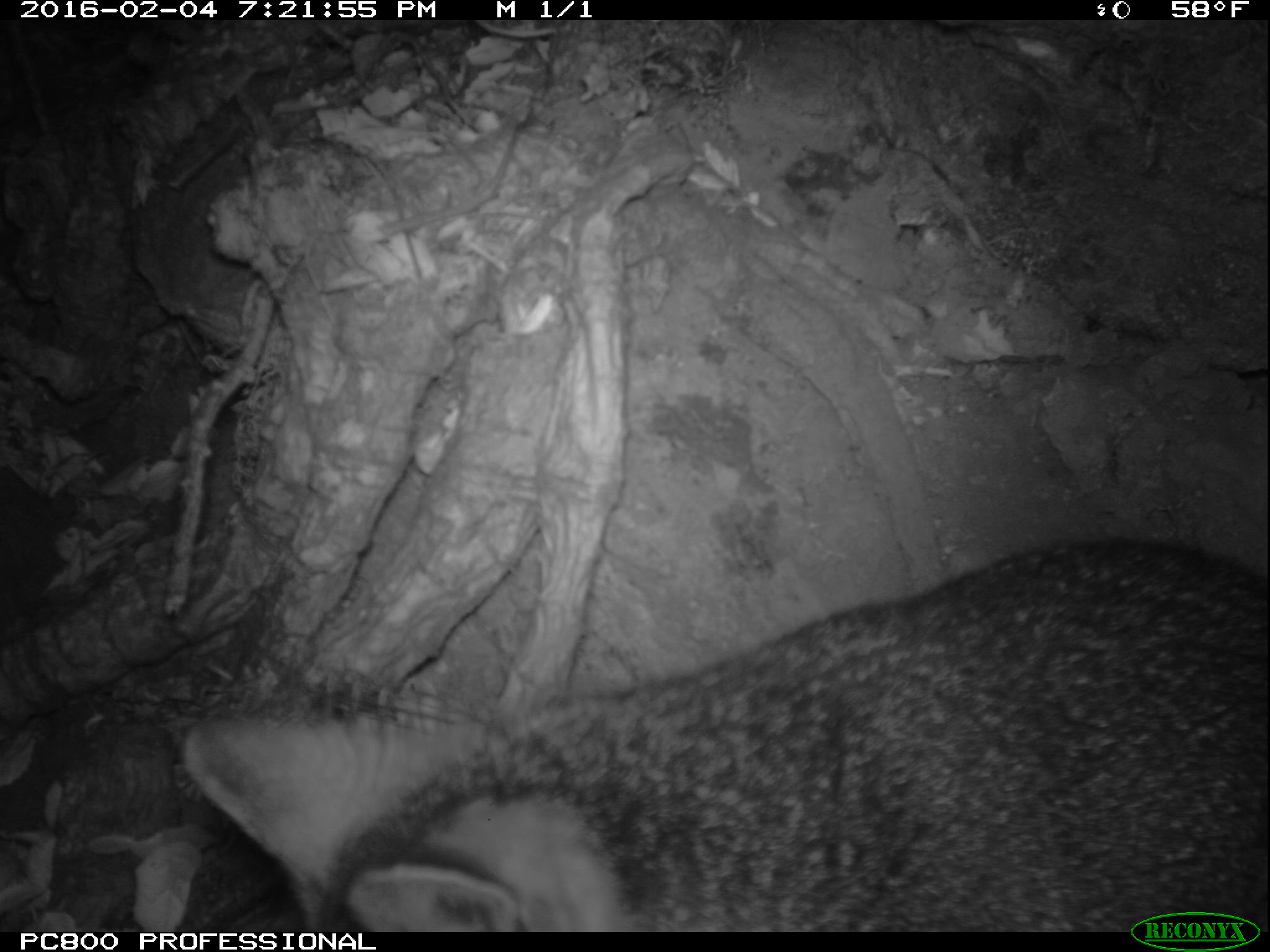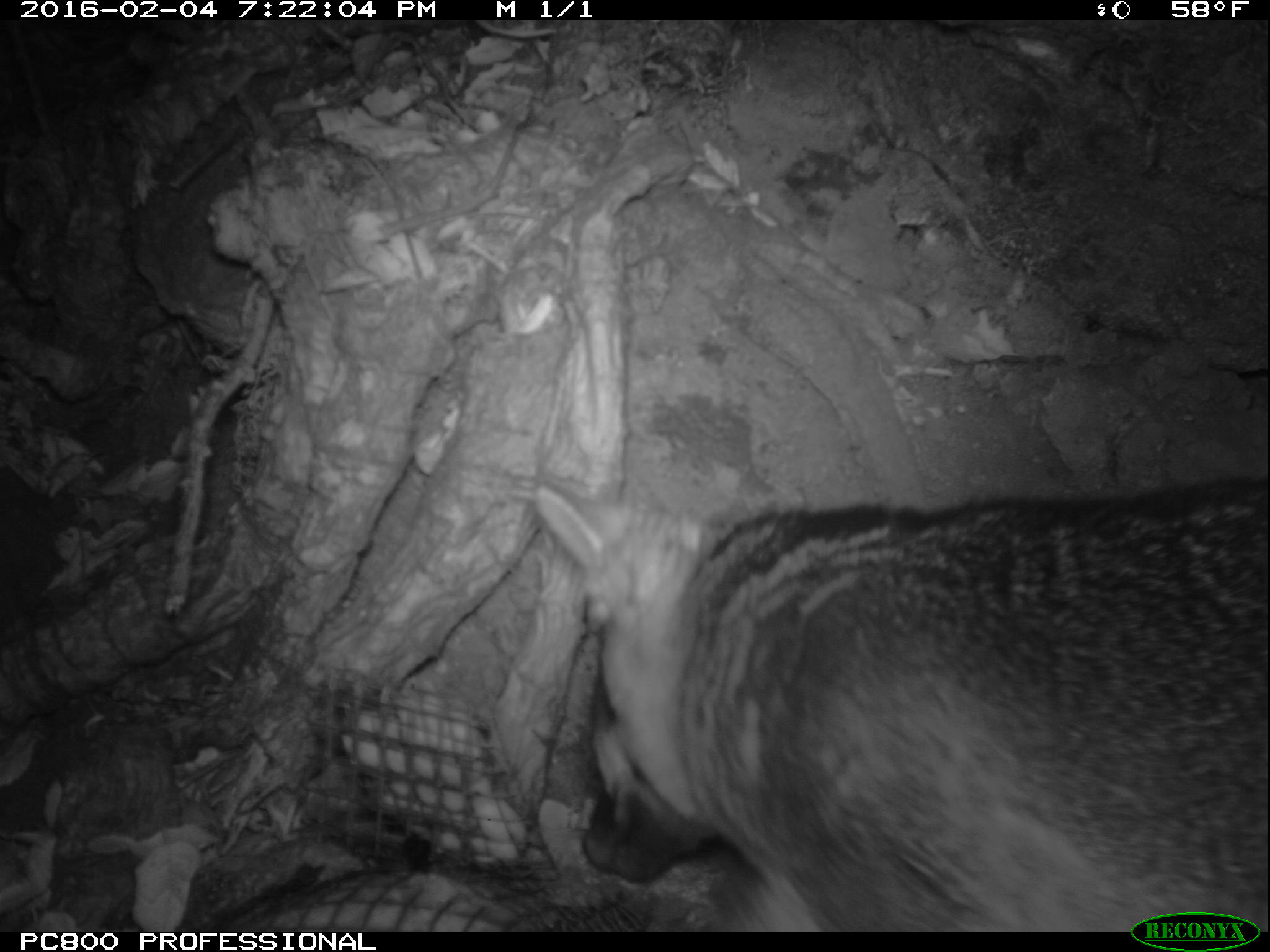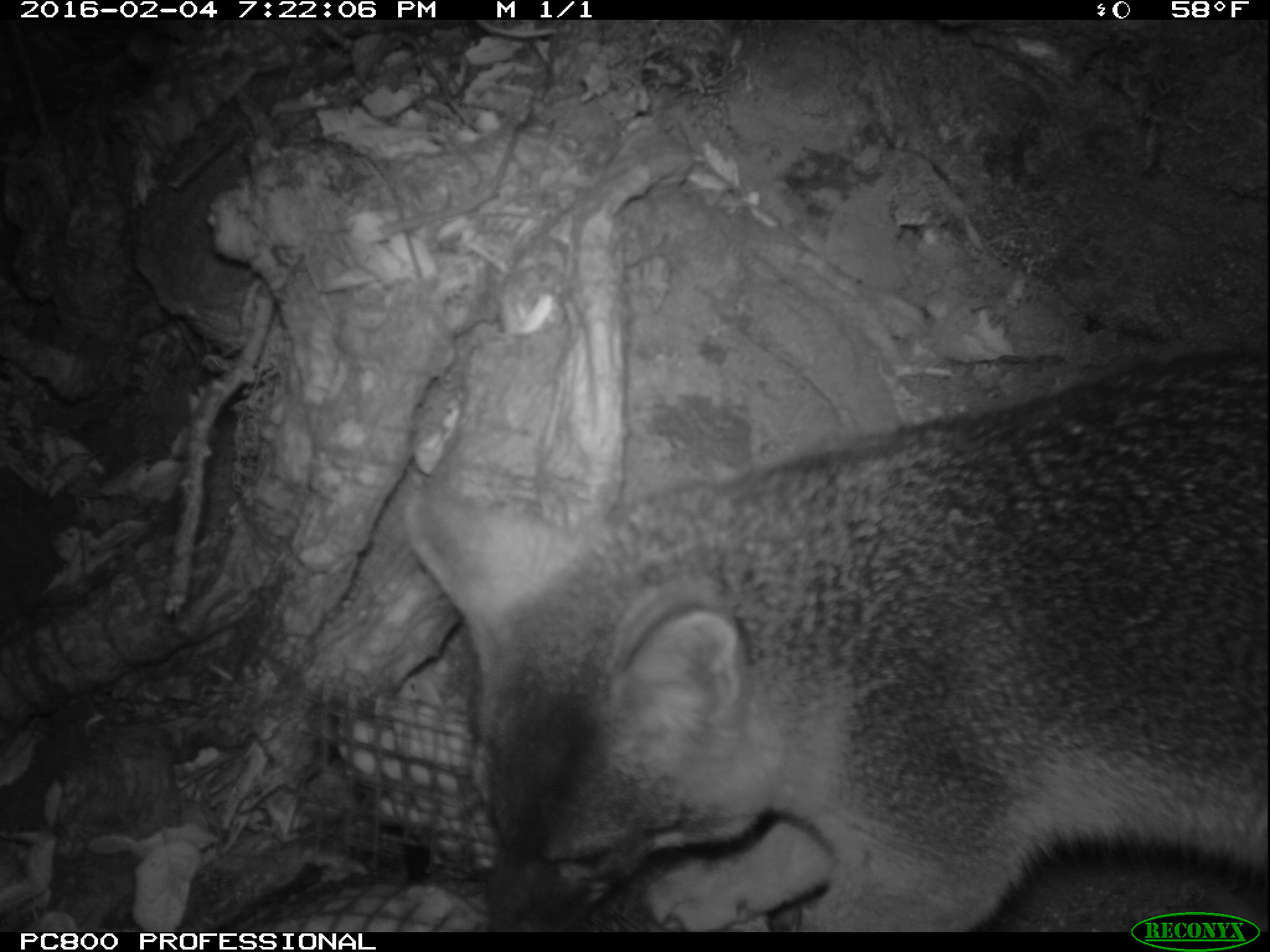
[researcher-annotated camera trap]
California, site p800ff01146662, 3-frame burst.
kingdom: Animalia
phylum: Chordata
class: Mammalia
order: Carnivora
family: Canidae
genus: Urocyon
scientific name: Urocyon littoralis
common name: island fox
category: fox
Fox (island fox) (Urocyon littoralis).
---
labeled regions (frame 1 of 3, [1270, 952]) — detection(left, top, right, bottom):
fox: detection(184, 539, 1268, 932)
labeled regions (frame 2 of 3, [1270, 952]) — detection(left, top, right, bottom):
fox: detection(536, 475, 1269, 932)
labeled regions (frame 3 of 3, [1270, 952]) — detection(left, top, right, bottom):
fox: detection(400, 349, 1269, 930)